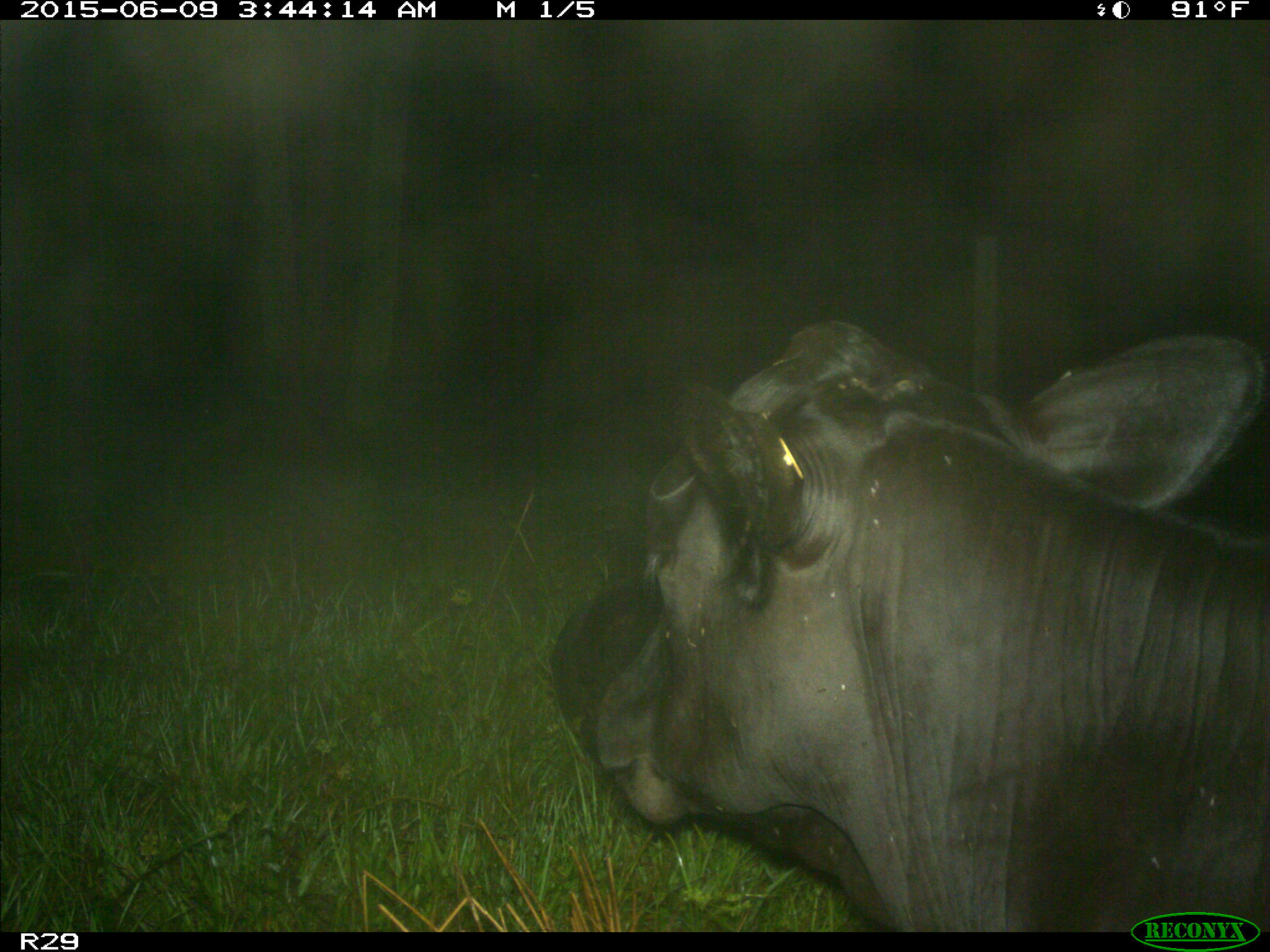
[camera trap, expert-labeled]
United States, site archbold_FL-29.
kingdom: Animalia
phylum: Chordata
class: Mammalia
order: Artiodactyla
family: Bovidae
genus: Bos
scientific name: Bos taurus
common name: domestic cow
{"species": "Bos taurus (domestic cow)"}